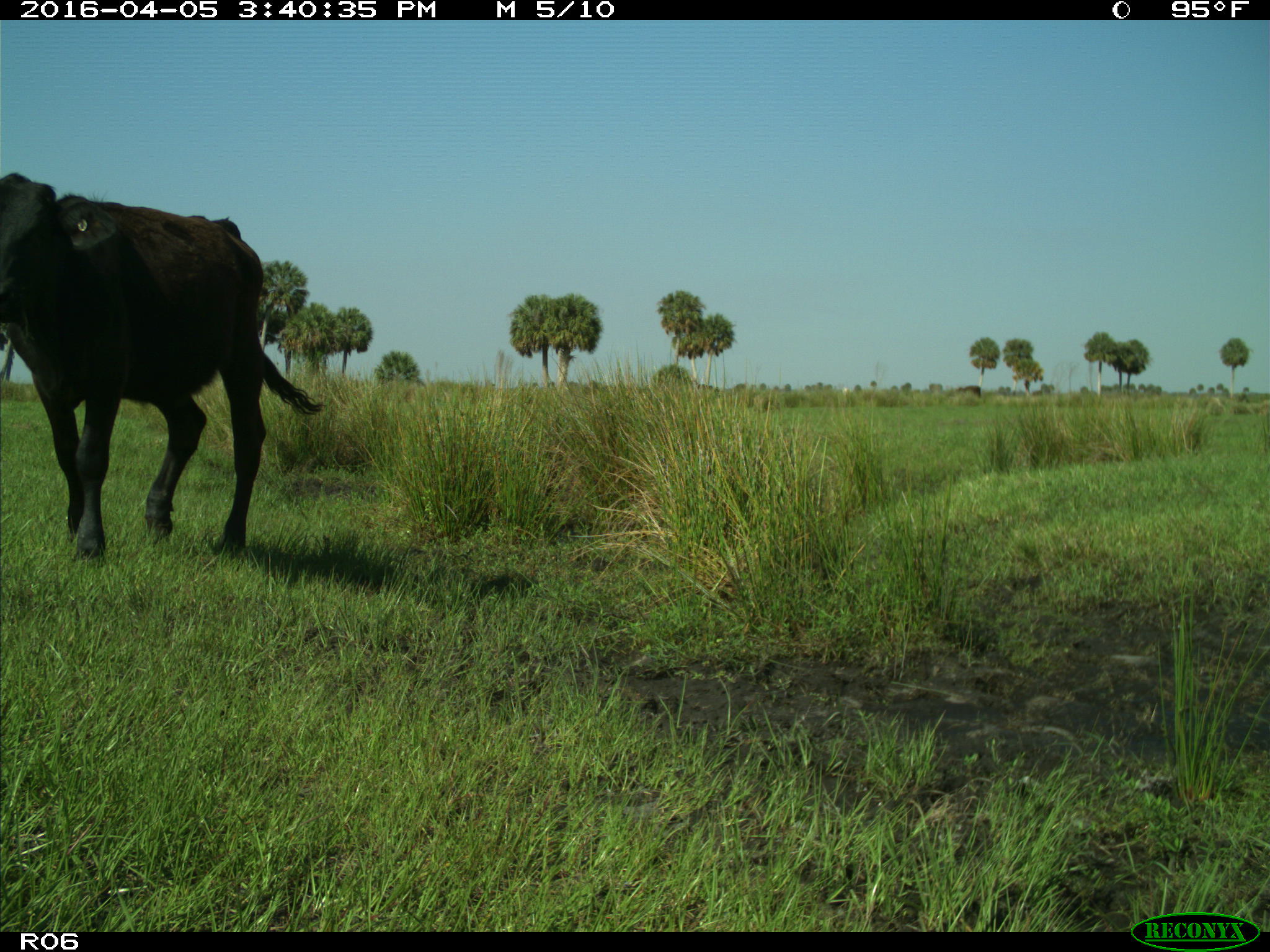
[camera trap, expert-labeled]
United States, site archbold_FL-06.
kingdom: Animalia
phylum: Chordata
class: Mammalia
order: Artiodactyla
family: Bovidae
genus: Bos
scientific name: Bos taurus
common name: domestic cow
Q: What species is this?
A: Bos taurus (domestic cow).